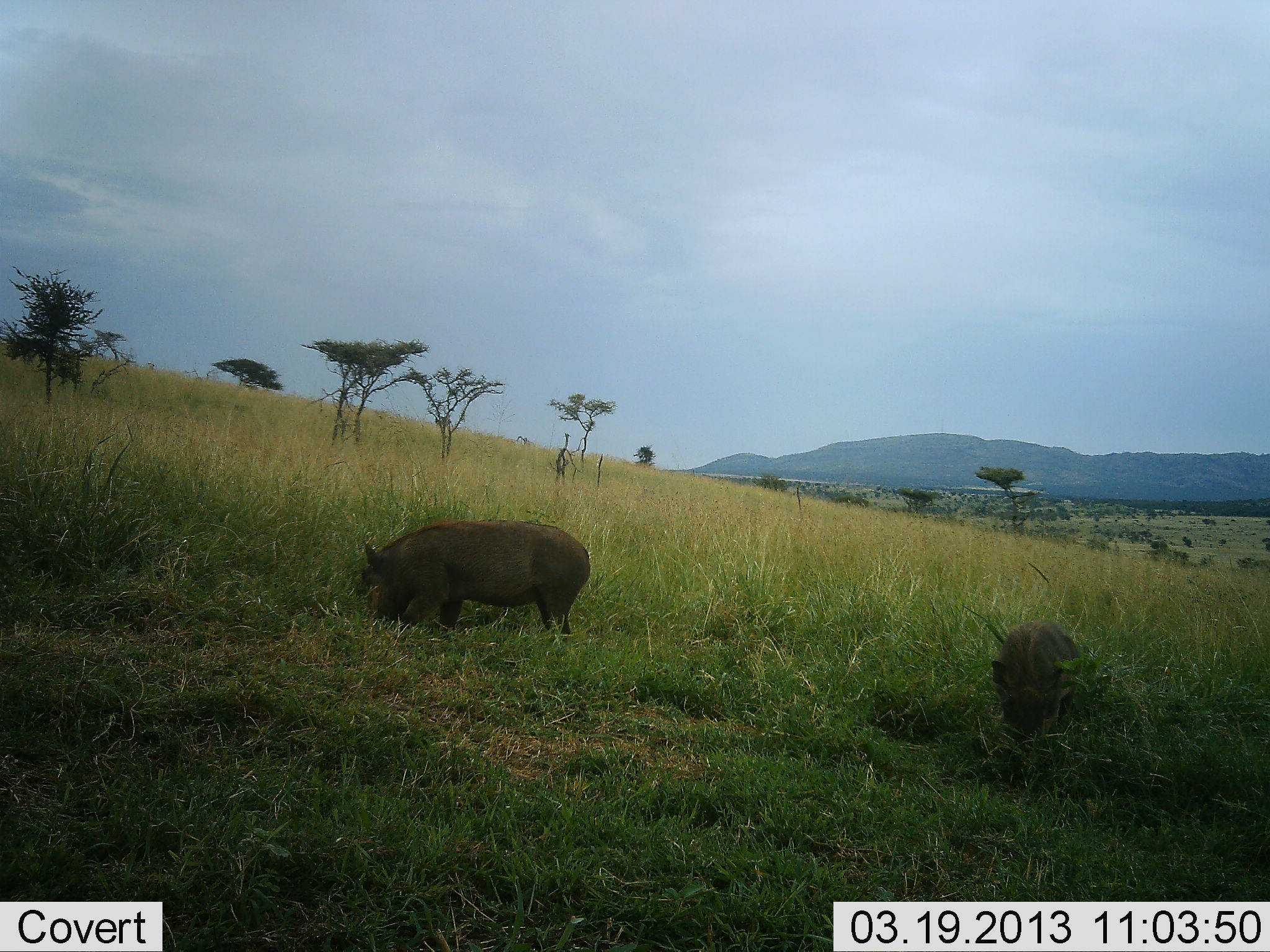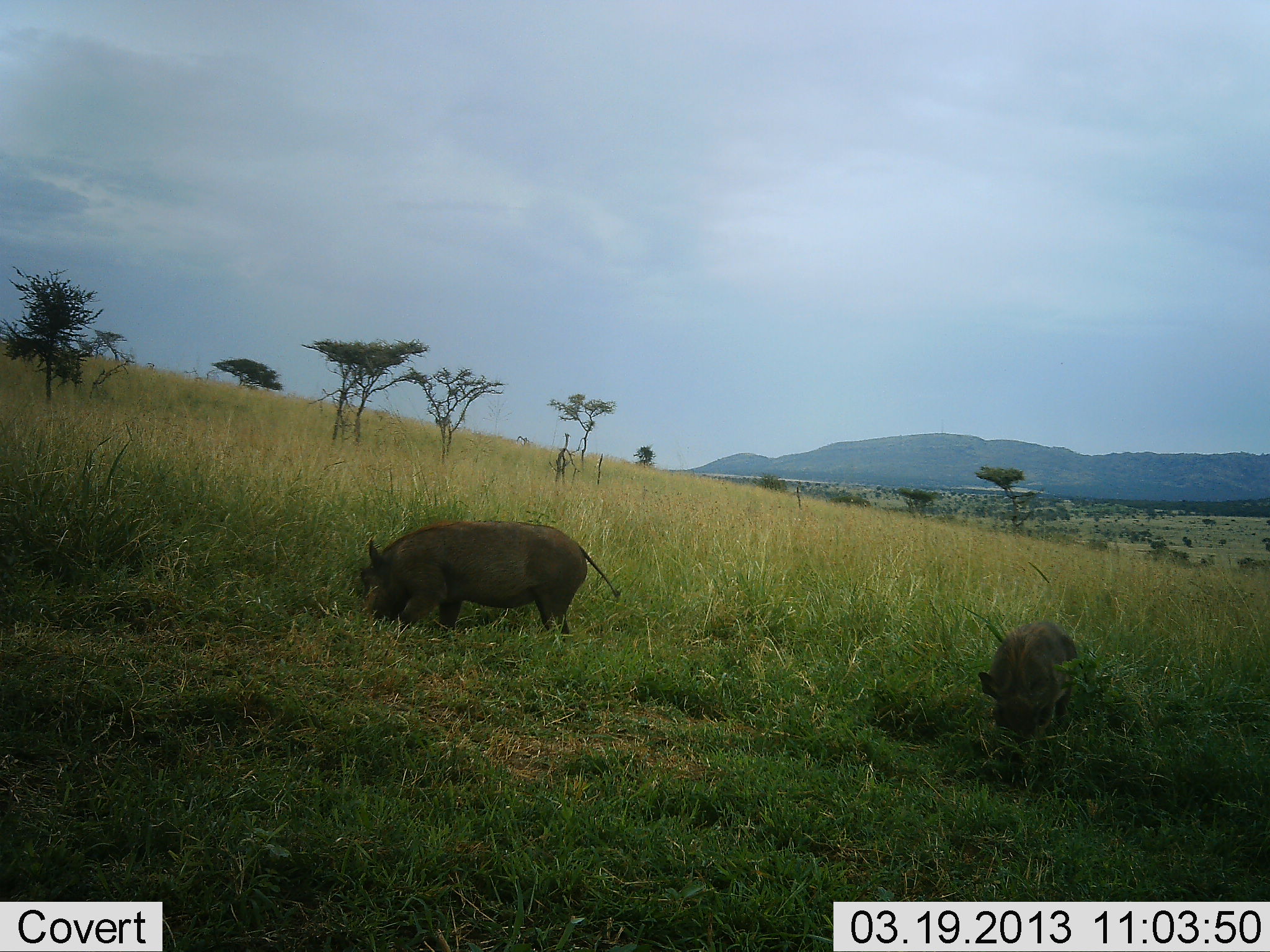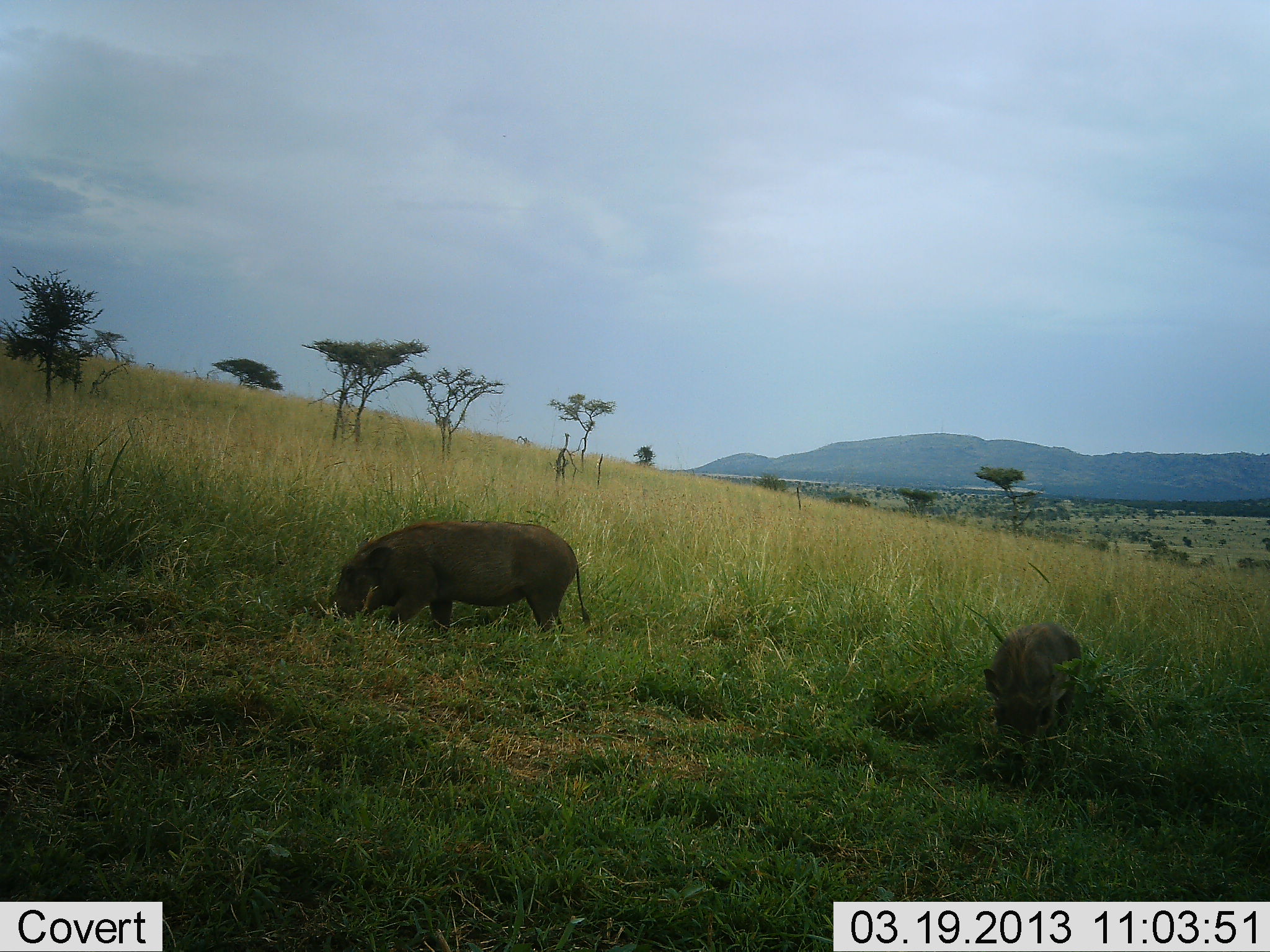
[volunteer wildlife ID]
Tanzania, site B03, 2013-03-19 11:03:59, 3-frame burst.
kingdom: Animalia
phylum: Chordata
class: Mammalia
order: Artiodactyla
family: Suidae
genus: Phacochoerus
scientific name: Phacochoerus africanus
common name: warthog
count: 2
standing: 14%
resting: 0%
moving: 0%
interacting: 0%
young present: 10%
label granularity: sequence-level